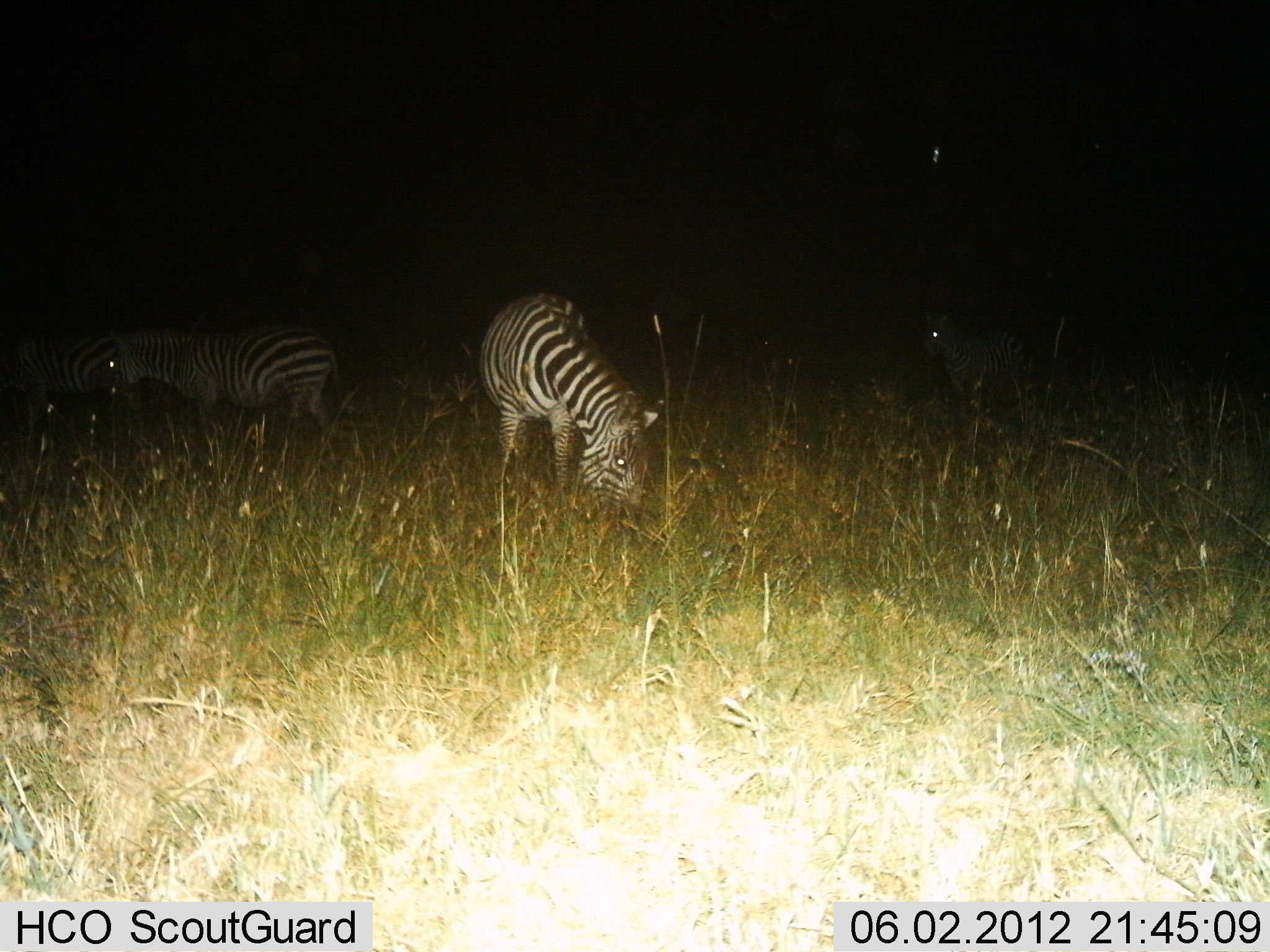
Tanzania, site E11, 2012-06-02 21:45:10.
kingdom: Animalia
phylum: Chordata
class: Mammalia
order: Perissodactyla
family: Equidae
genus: Equus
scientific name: Equus quagga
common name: plains zebra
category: zebra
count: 3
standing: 70%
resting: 10%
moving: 10%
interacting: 0%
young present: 0%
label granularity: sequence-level